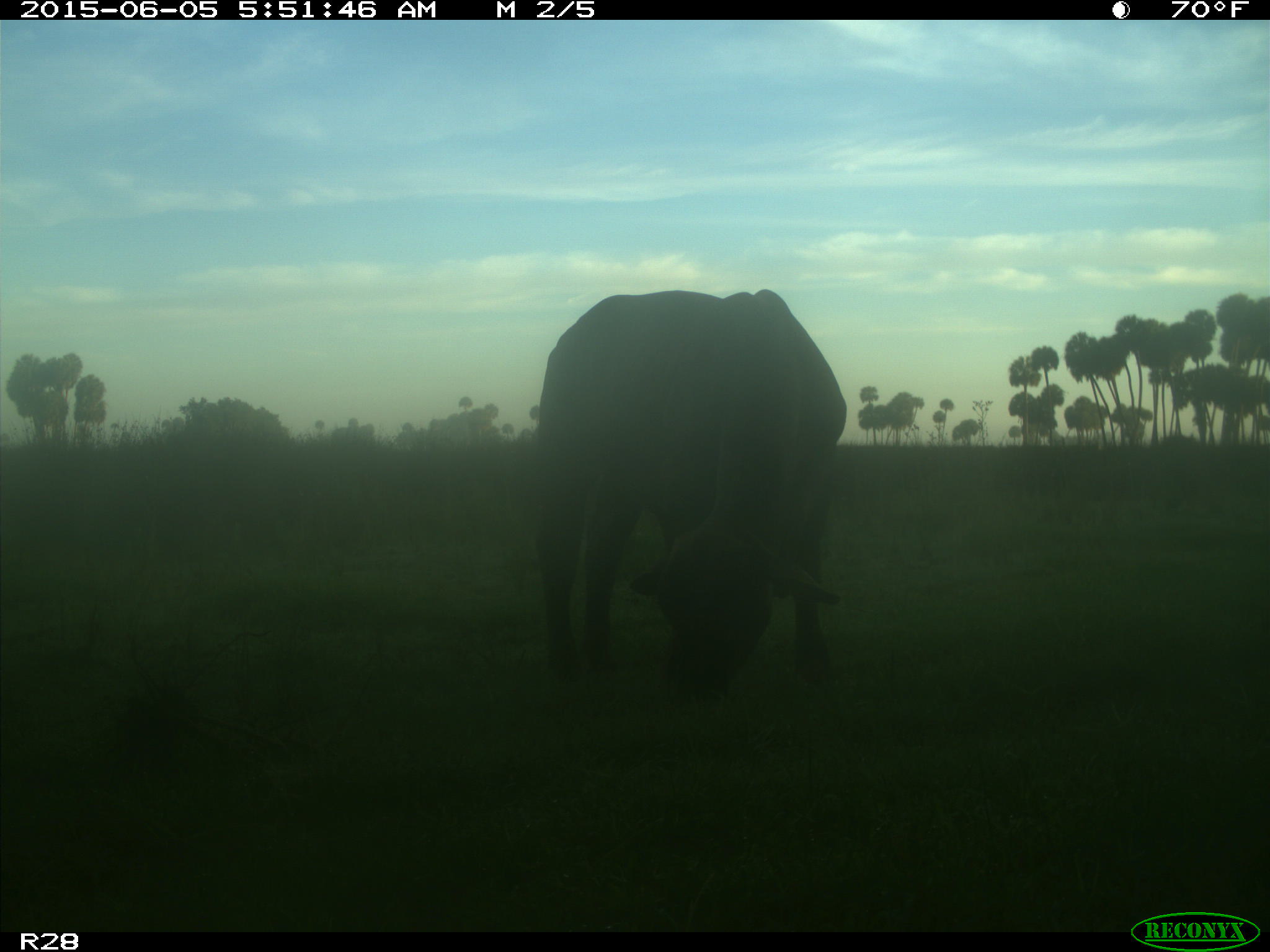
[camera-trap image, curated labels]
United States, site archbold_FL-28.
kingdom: Animalia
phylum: Chordata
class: Mammalia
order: Artiodactyla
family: Bovidae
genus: Bos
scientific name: Bos taurus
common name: domestic cow